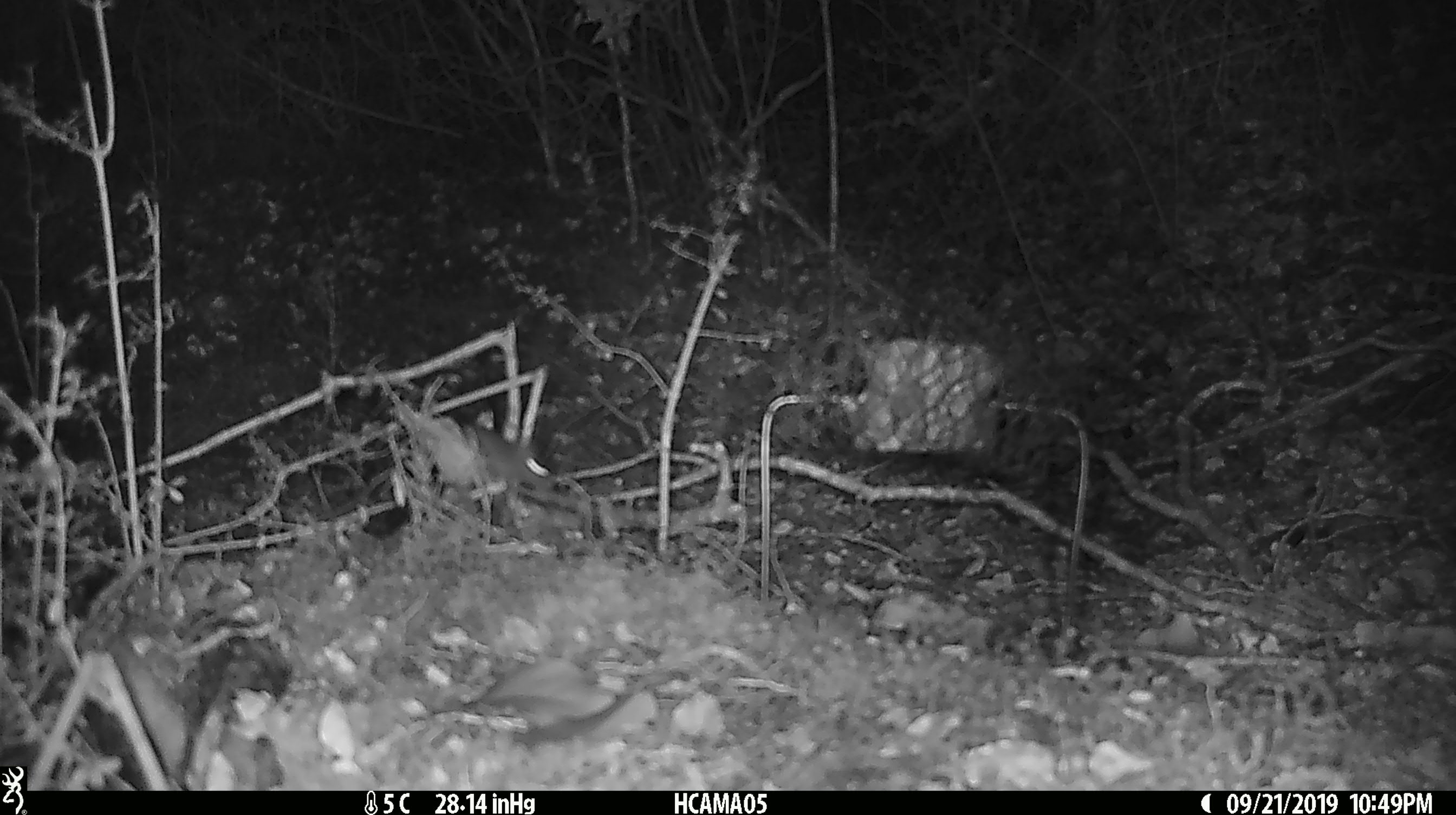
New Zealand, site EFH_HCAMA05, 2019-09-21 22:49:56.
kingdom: Animalia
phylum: Chordata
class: Mammalia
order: Rodentia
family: Muridae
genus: Mus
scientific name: Mus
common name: mouse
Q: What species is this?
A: Mouse (Mus).